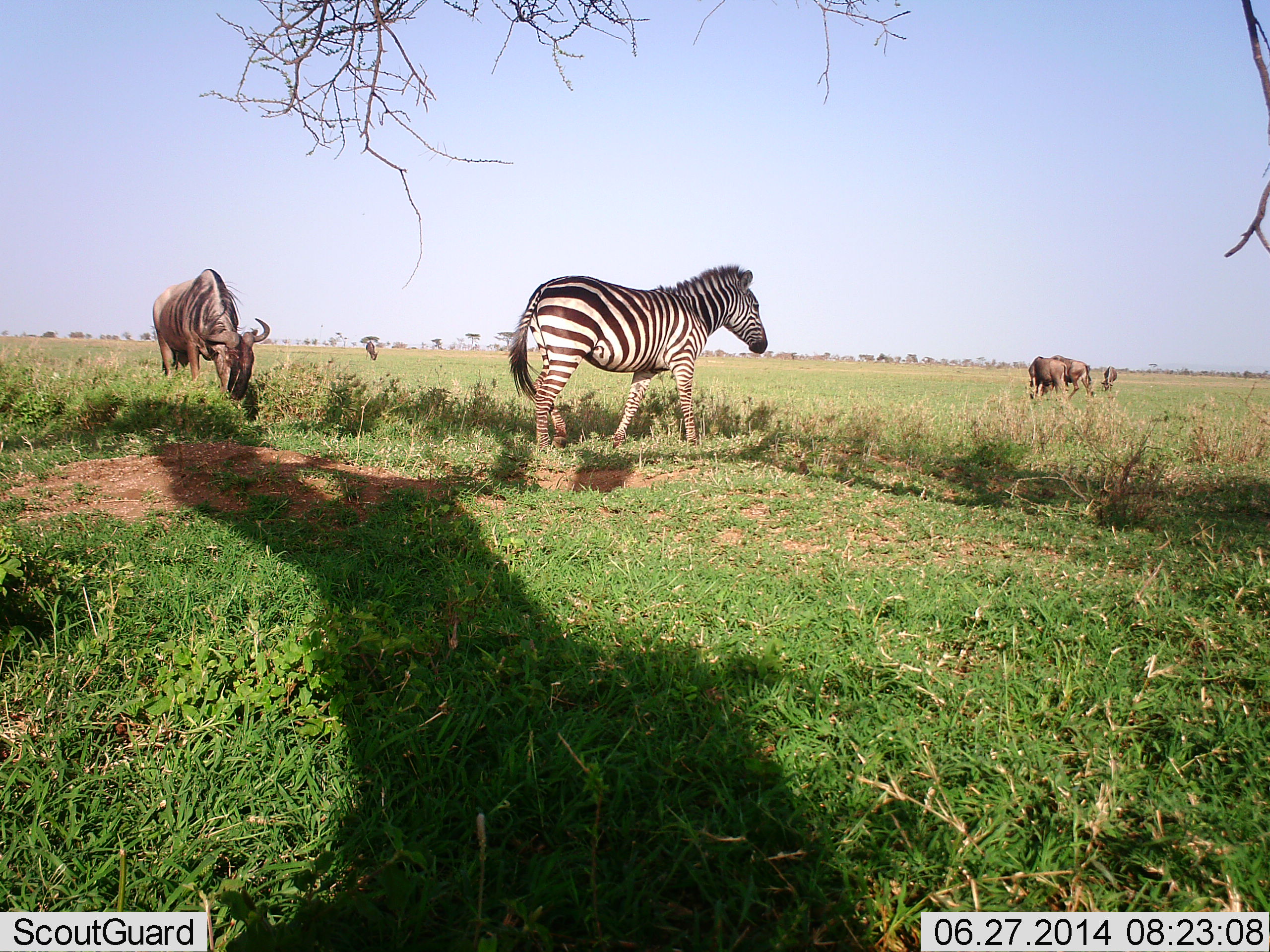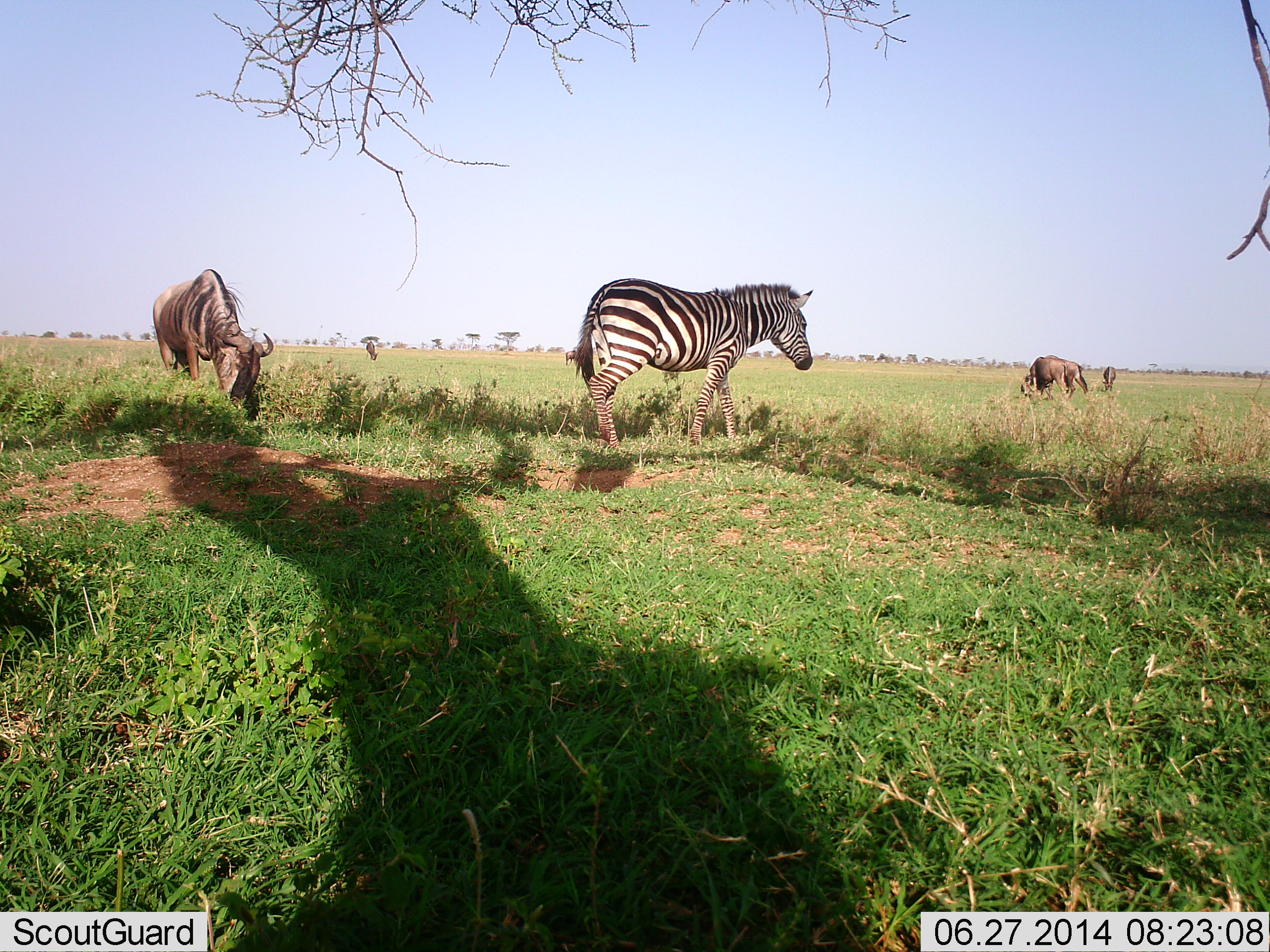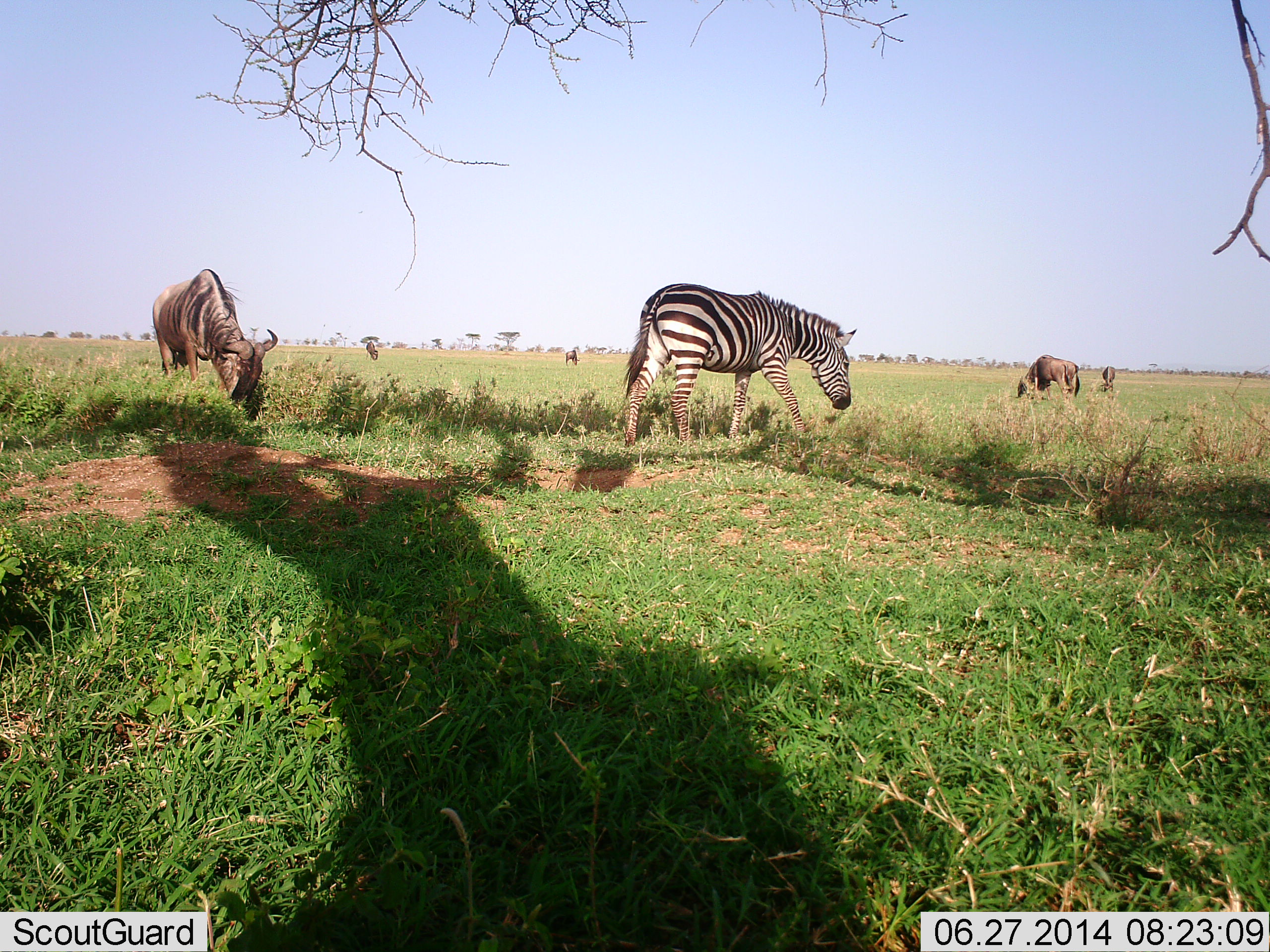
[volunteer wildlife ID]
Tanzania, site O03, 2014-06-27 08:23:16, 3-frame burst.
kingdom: Animalia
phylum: Chordata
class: Mammalia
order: Artiodactyla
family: Bovidae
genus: Connochaetes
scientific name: Connochaetes taurinus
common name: blue wildebeest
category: wildebeest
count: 5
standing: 30%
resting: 0%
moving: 10%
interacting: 0%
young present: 0%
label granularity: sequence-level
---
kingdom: Animalia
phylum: Chordata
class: Mammalia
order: Perissodactyla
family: Equidae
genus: Equus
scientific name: Equus quagga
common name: plains zebra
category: zebra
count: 1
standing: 18%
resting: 0%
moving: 73%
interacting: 0%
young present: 0%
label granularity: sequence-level